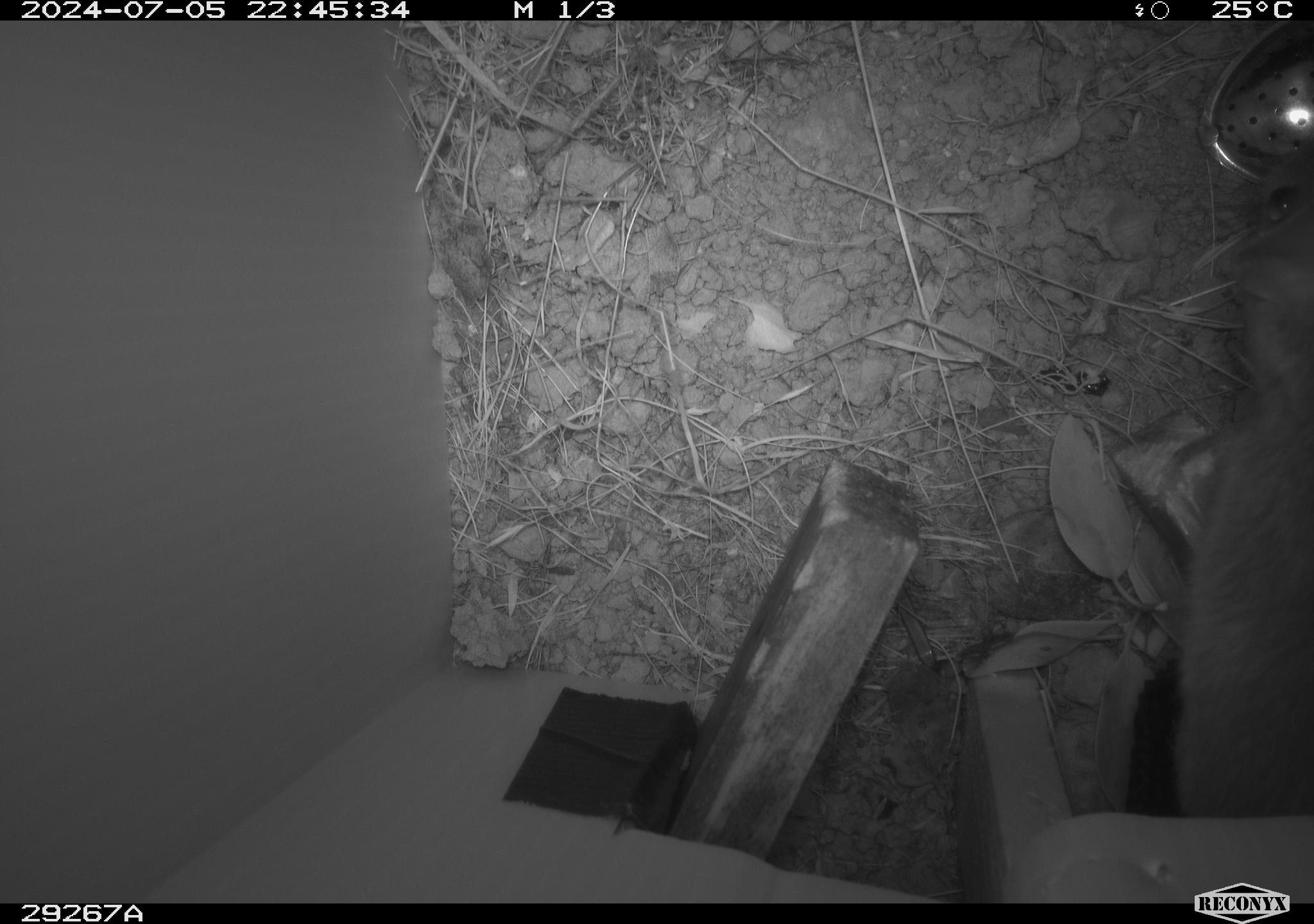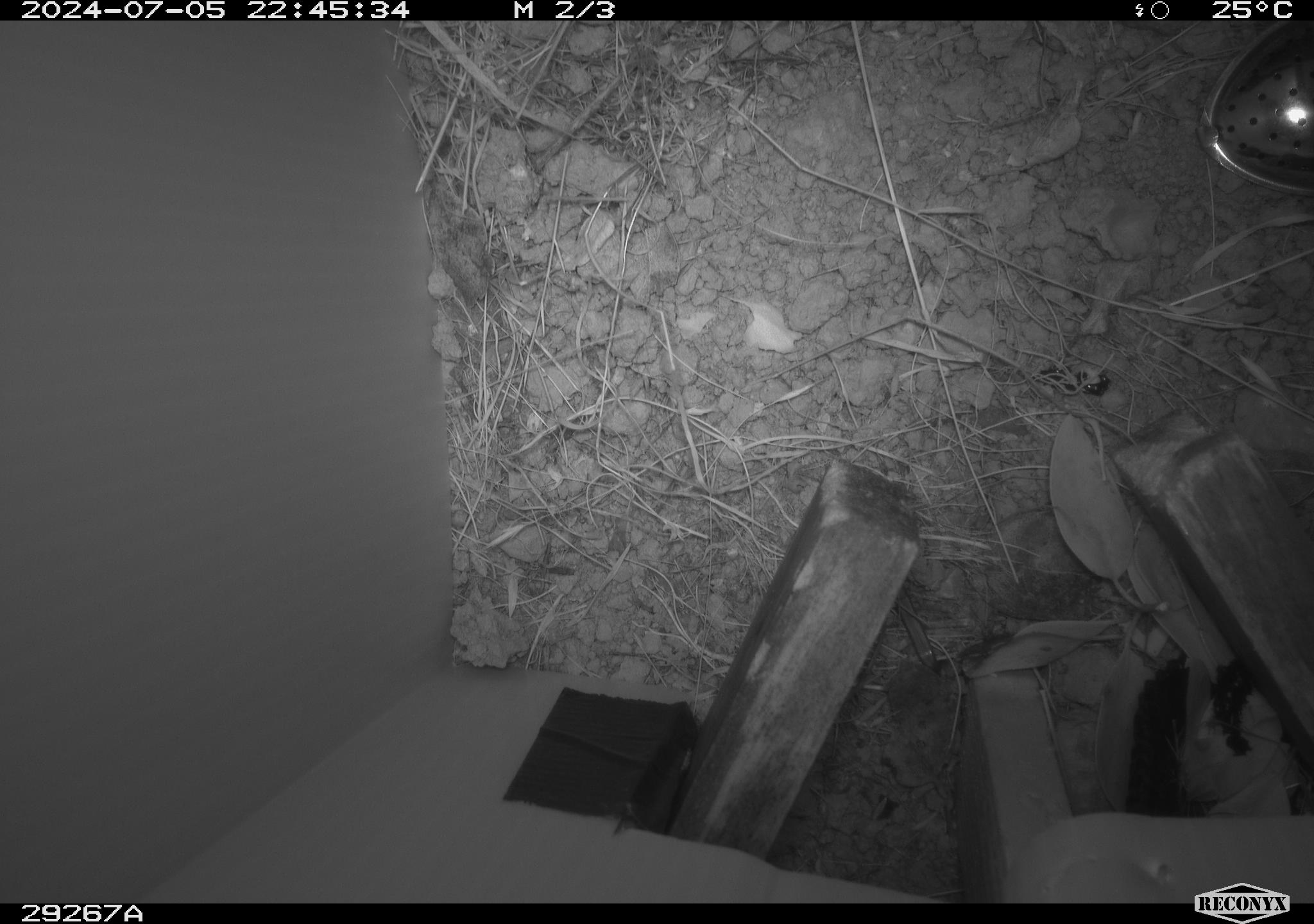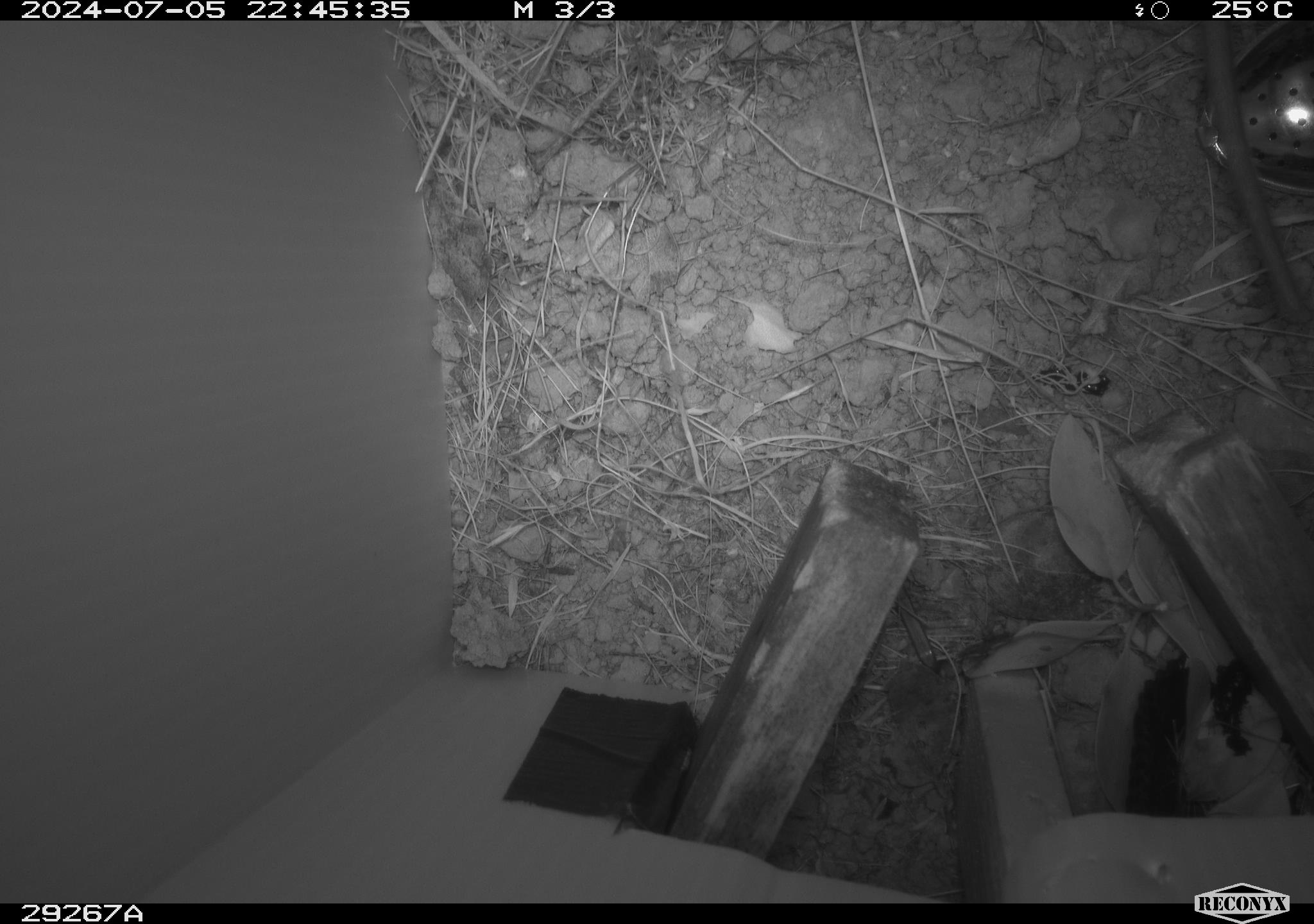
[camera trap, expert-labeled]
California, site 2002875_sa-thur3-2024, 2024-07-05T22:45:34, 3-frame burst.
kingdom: Animalia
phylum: Chordata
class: Mammalia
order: Rodentia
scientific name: Rodentia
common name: rodent